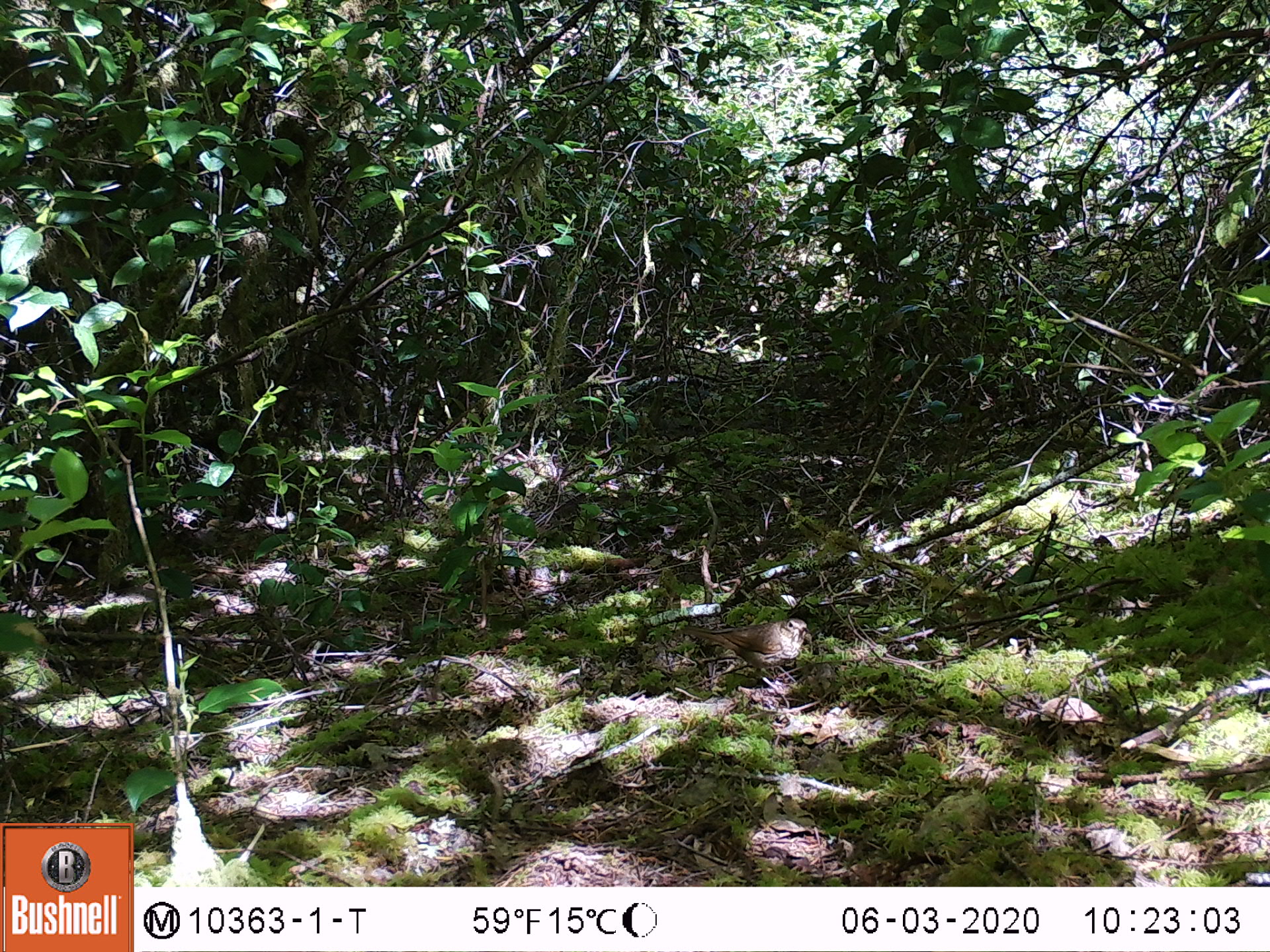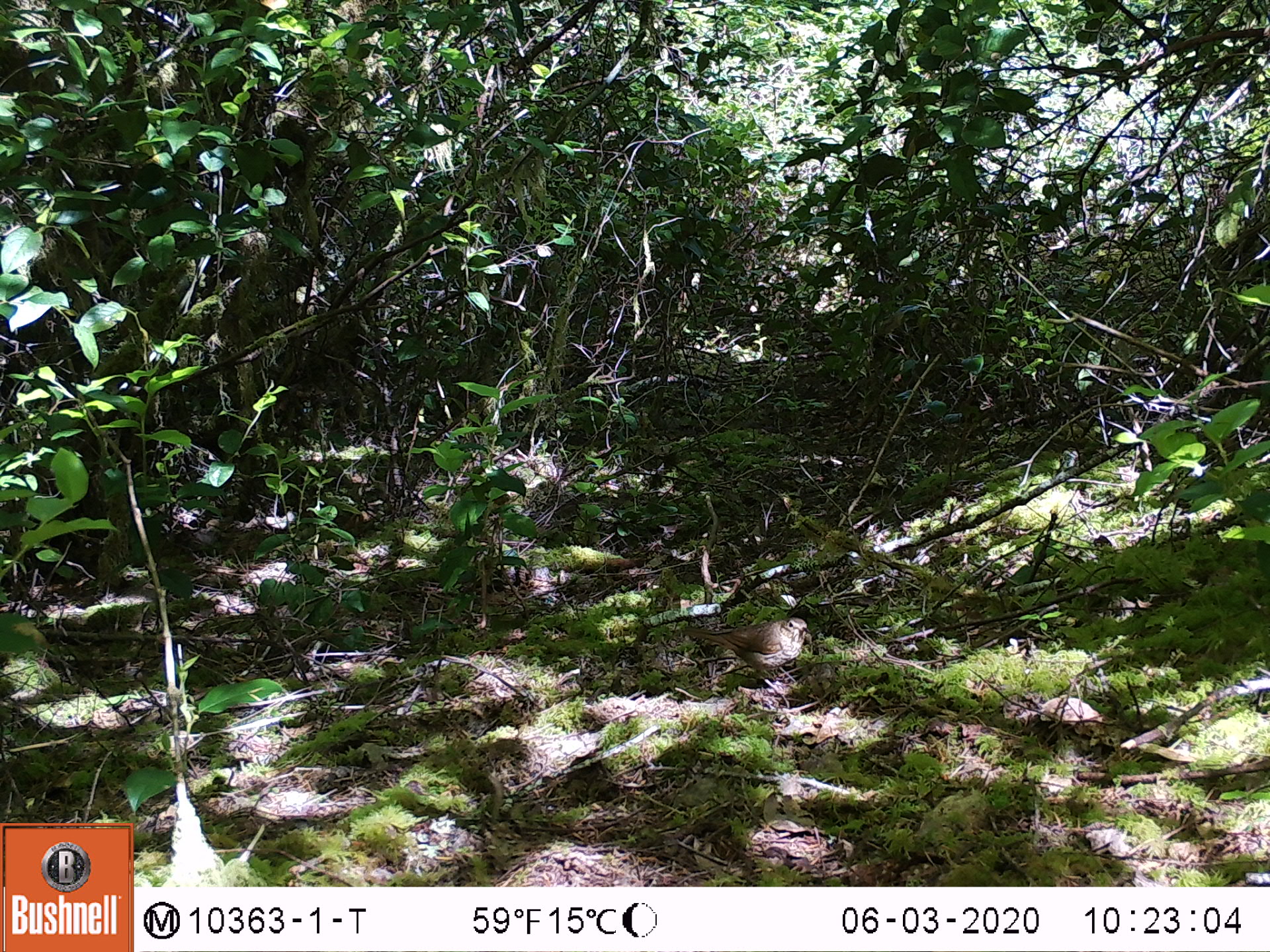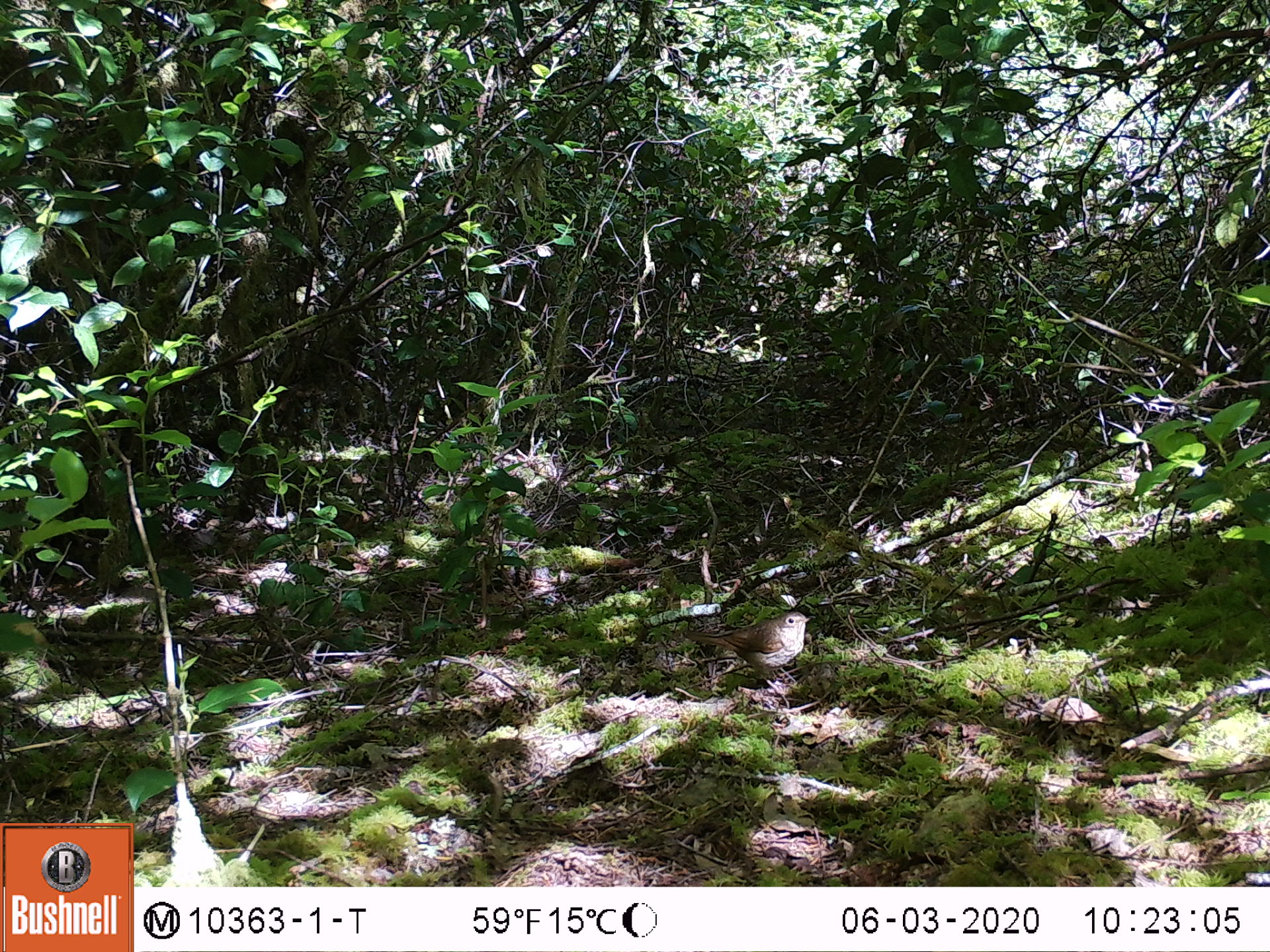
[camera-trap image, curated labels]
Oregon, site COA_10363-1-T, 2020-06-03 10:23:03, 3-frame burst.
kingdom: Animalia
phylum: Chordata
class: Aves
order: Passeriformes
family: Turdidae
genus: Catharus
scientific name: Catharus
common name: brown thrushes and nightingale-thrushes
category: catharus species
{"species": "catharus species (brown thrushes and nightingale-thrushes) (Catharus)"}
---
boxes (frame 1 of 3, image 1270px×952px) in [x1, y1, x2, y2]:
catharus species: [687, 617, 806, 680]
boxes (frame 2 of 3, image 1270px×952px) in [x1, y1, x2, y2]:
catharus species: [682, 616, 810, 675]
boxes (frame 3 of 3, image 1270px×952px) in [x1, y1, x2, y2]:
catharus species: [682, 610, 813, 675]